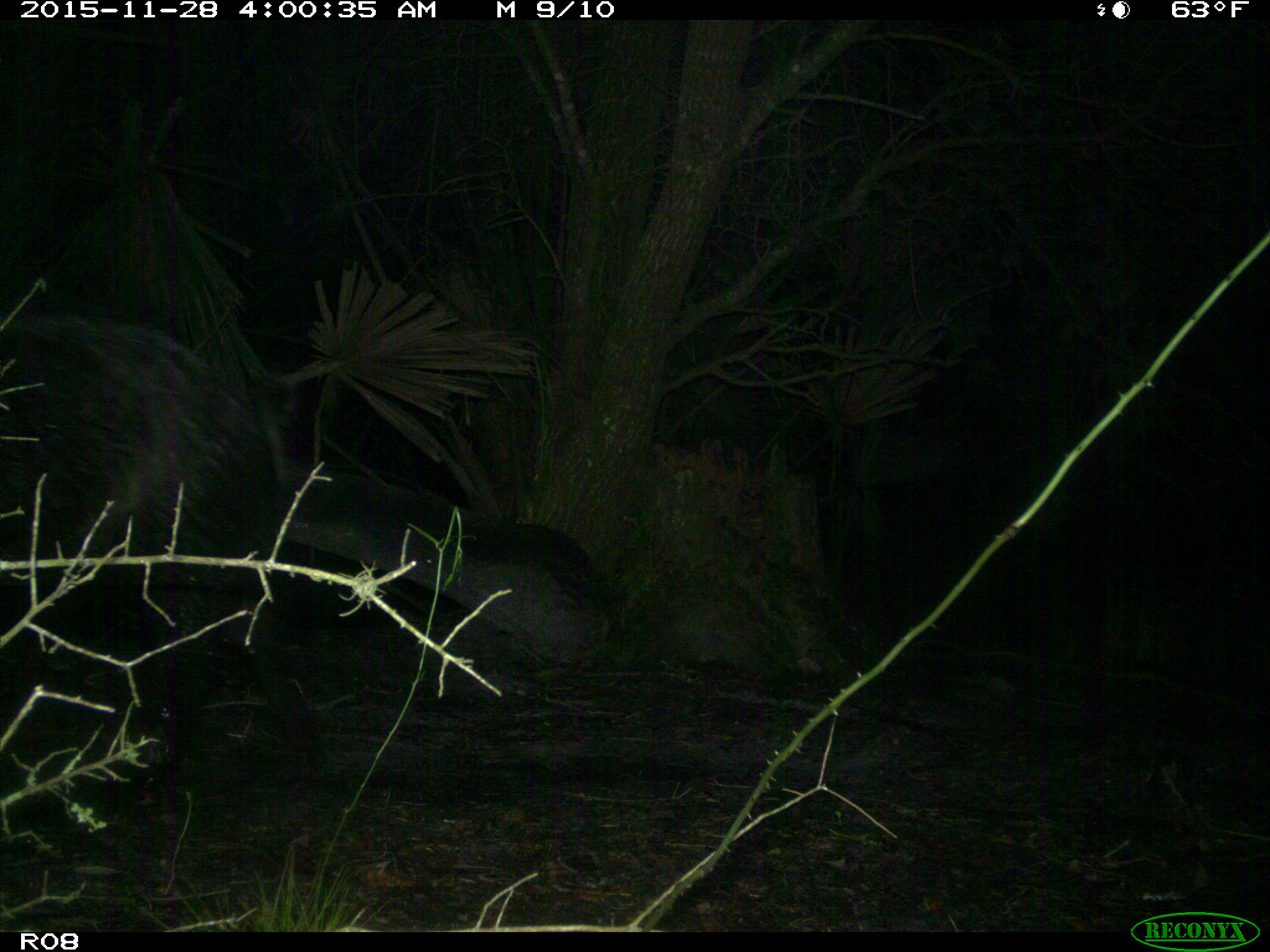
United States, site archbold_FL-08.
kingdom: Animalia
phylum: Chordata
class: Mammalia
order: Artiodactyla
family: Suidae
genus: Sus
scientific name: Sus scrofa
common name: wild boar